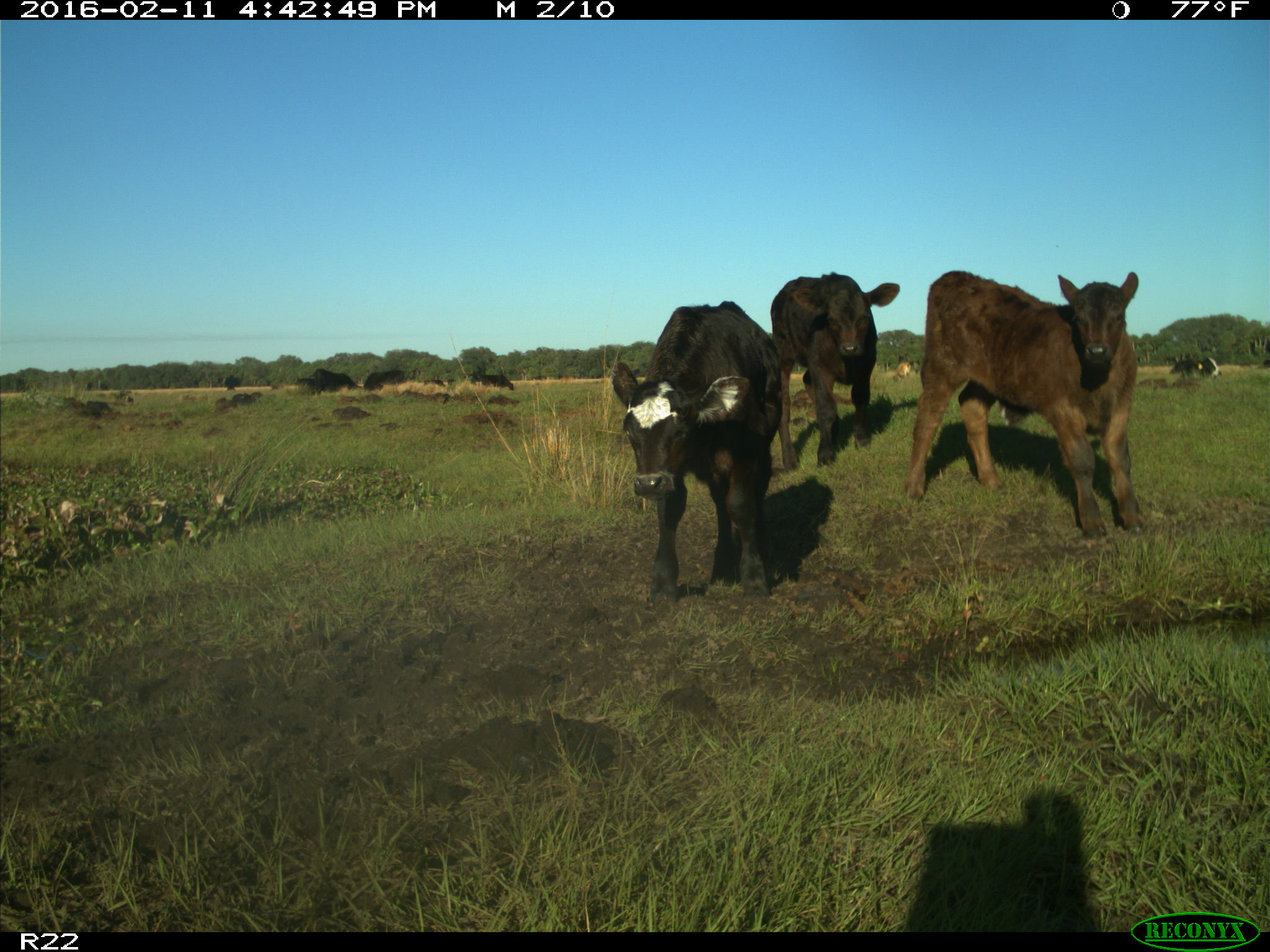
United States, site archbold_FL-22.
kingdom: Animalia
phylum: Chordata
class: Mammalia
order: Artiodactyla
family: Bovidae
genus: Bos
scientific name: Bos taurus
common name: domestic cow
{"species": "Bos taurus (domestic cow)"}